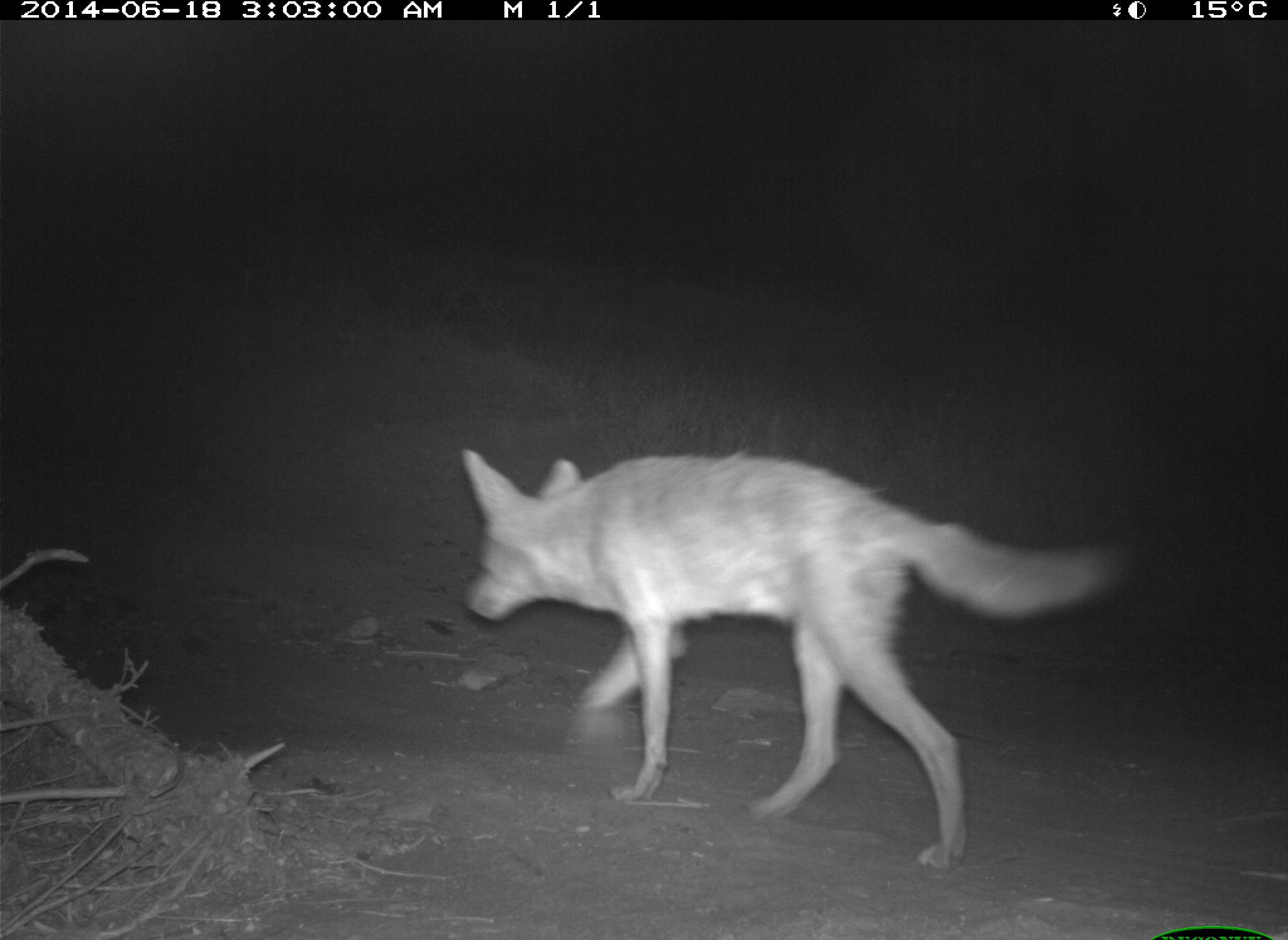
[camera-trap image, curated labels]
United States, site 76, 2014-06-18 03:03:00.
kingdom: Animalia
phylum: Chordata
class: Mammalia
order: Carnivora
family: Canidae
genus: Canis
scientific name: Canis latrans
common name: coyote